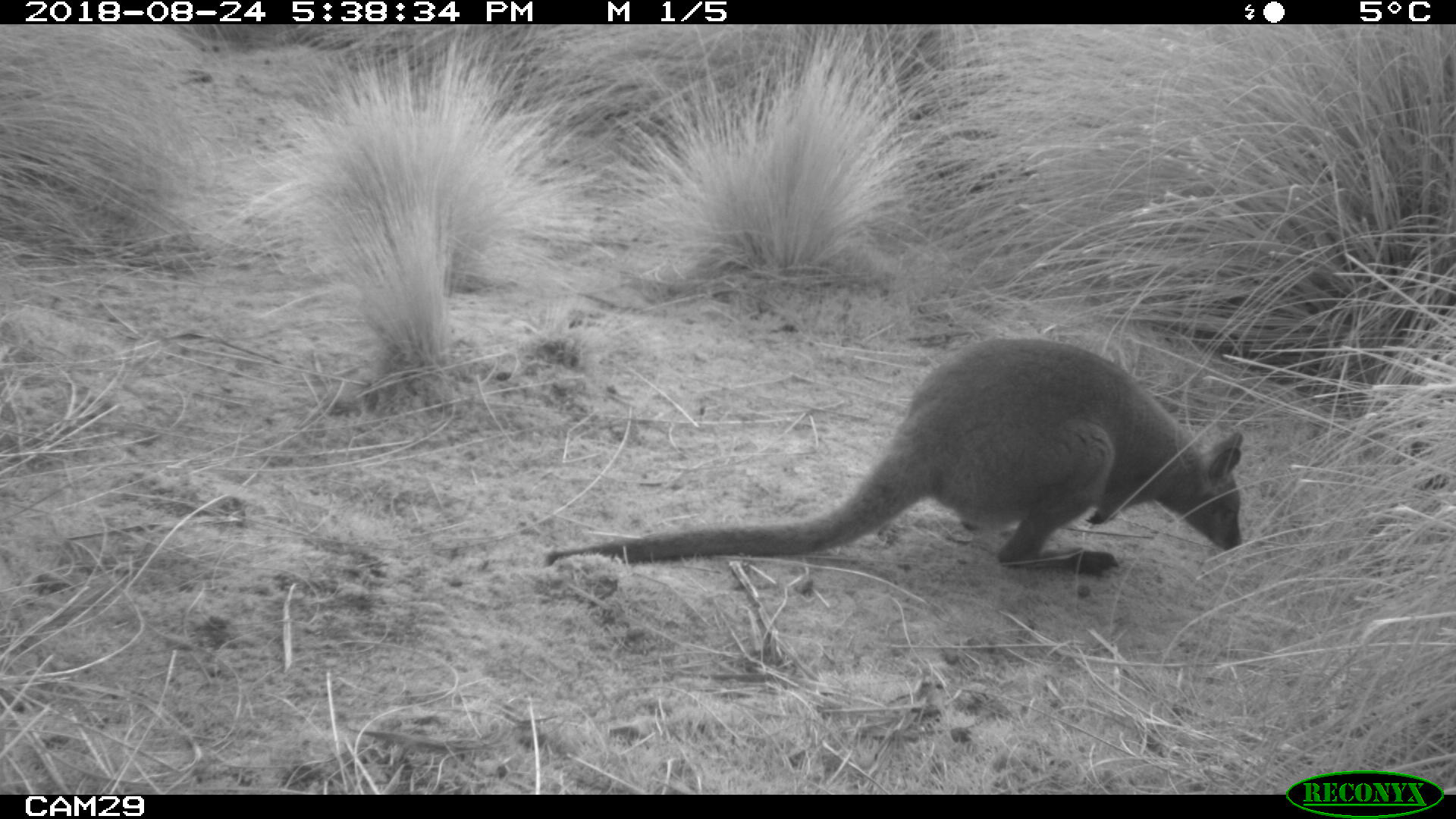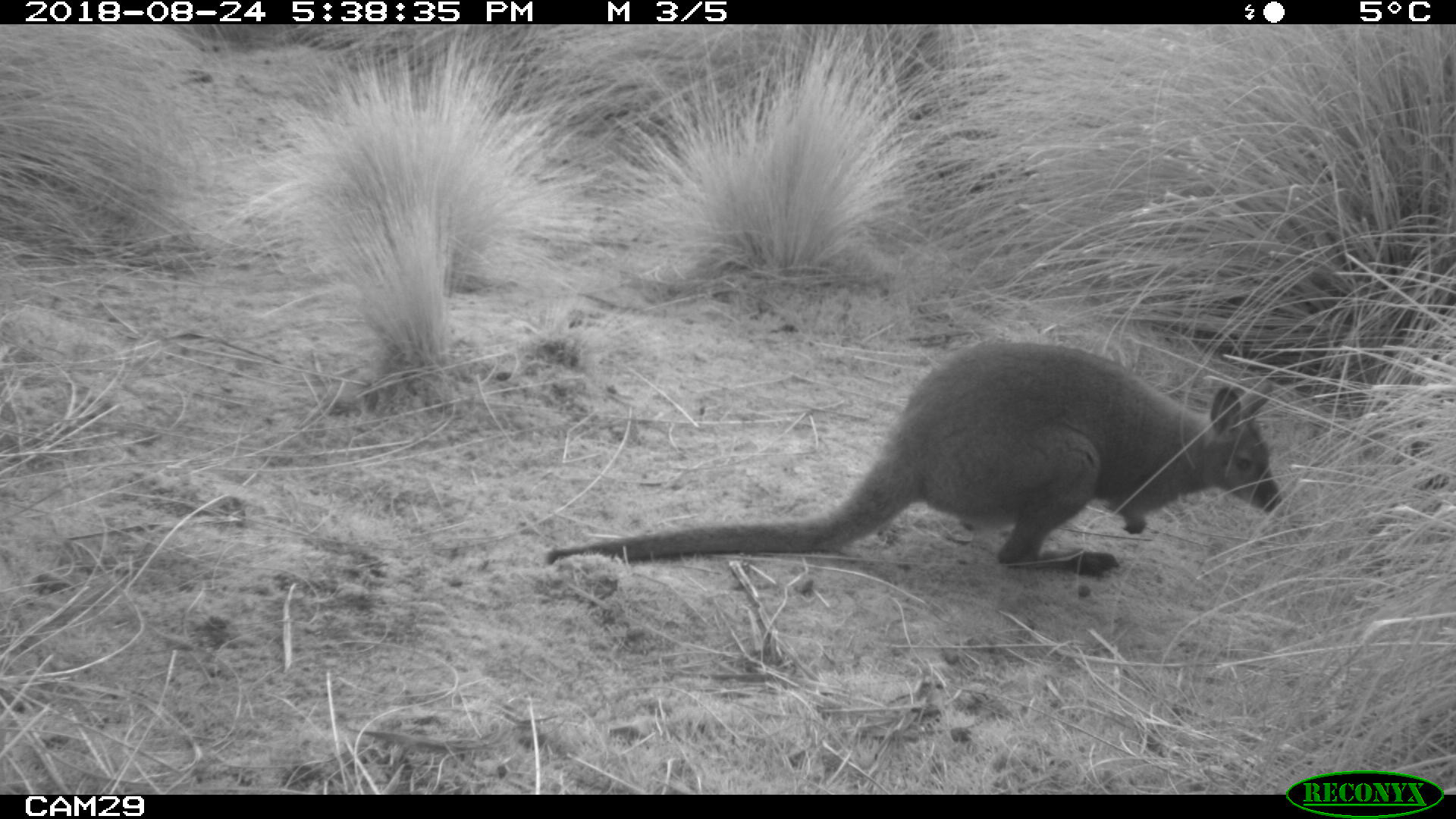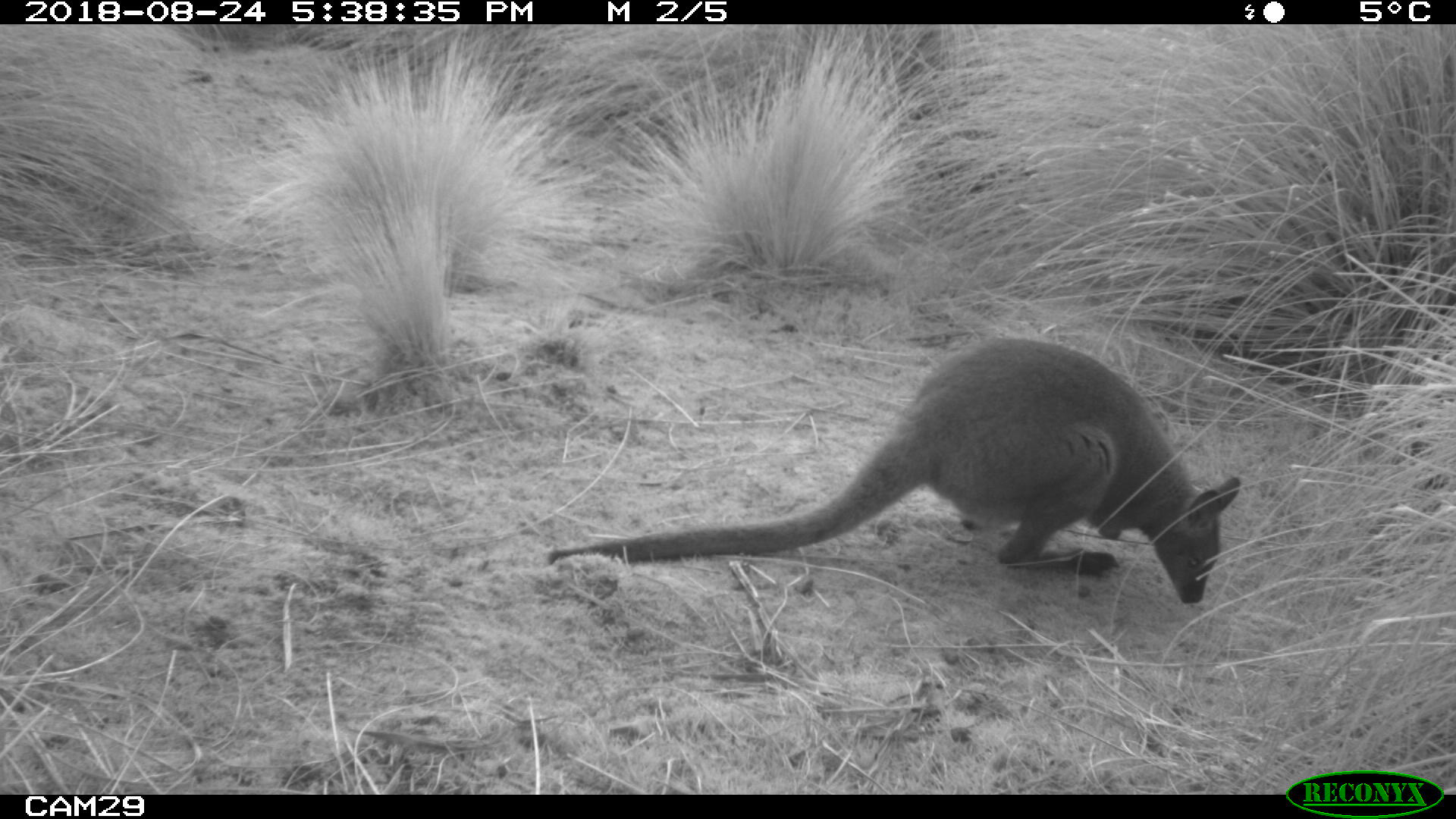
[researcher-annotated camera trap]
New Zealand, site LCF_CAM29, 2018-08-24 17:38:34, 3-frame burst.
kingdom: Animalia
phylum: Chordata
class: Mammalia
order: Diprotodontia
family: Macropodidae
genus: Notamacropus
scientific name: Notamacropus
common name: wallaby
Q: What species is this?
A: Wallaby (Notamacropus).